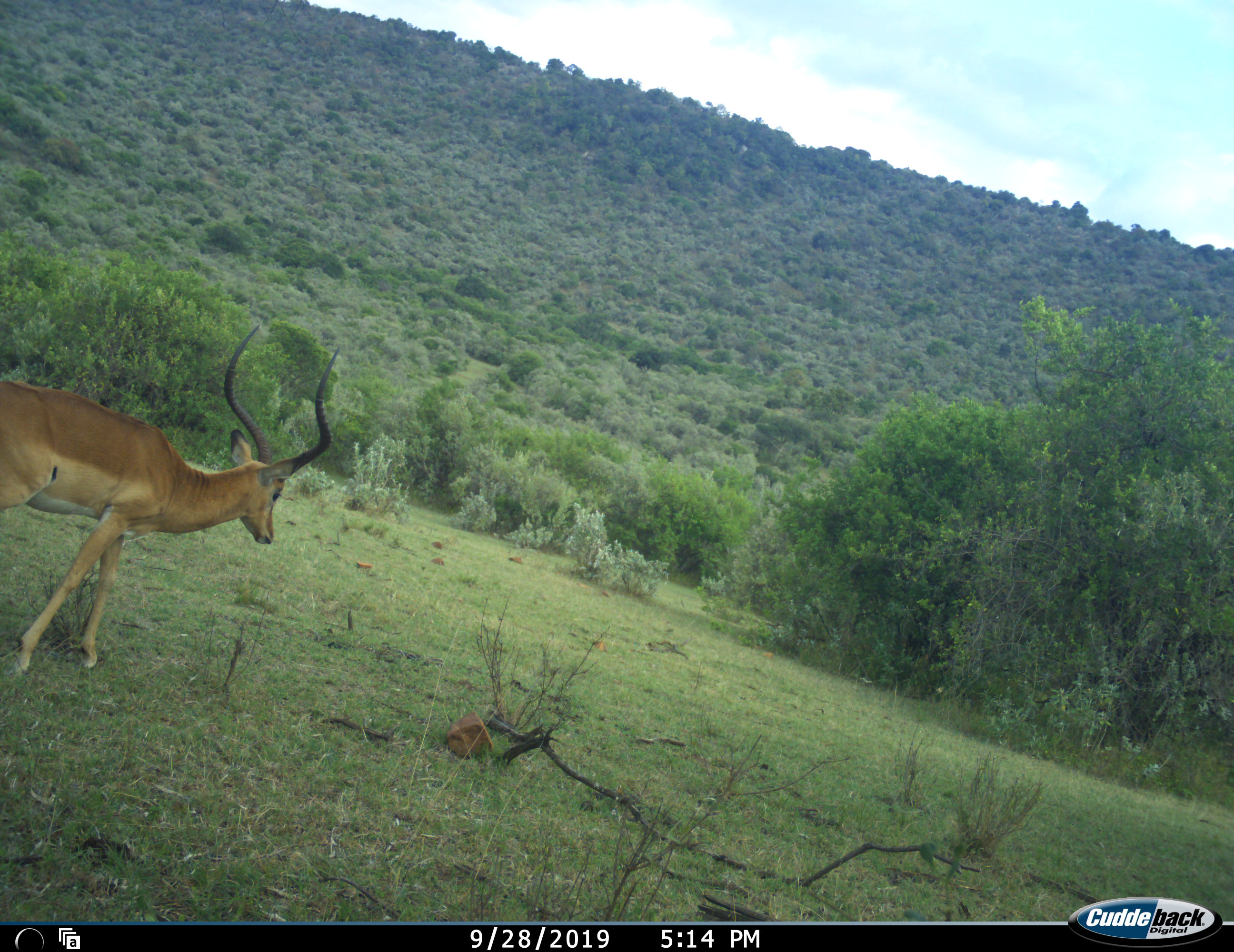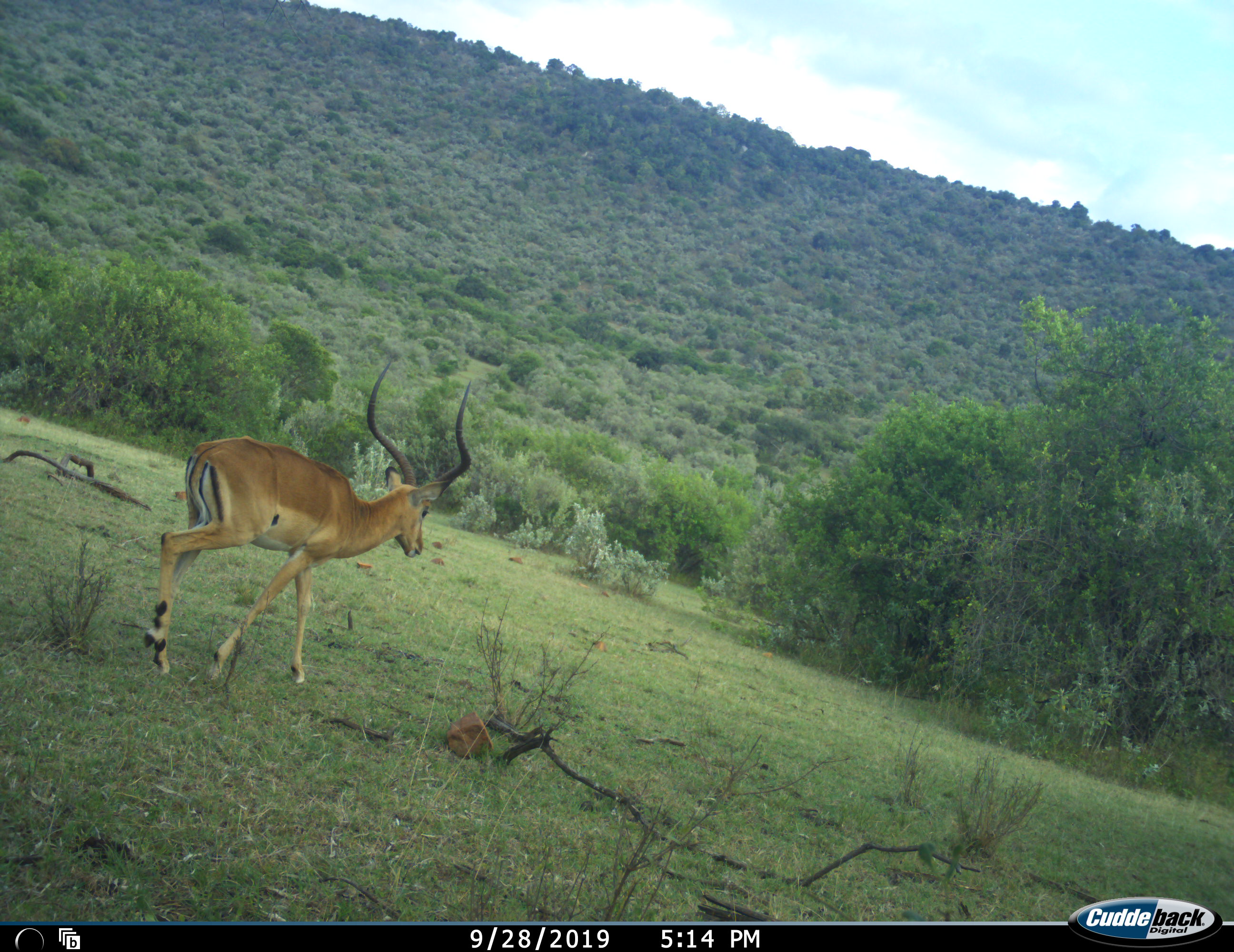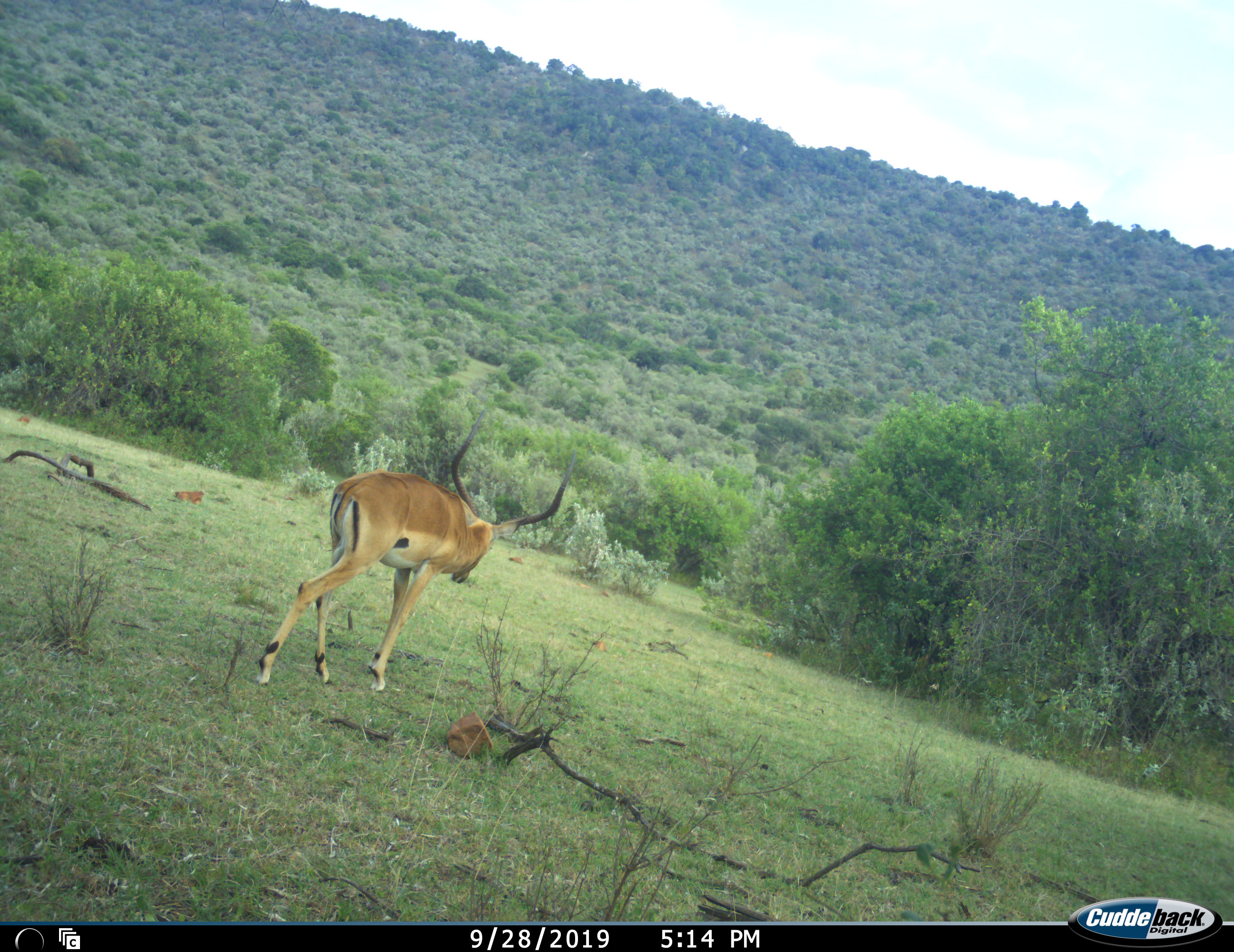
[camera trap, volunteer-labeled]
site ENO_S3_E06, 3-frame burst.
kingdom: Animalia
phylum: Chordata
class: Mammalia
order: Artiodactyla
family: Bovidae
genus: Aepyceros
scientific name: Aepyceros melampus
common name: impala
Impala (Aepyceros melampus), count 1. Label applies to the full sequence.